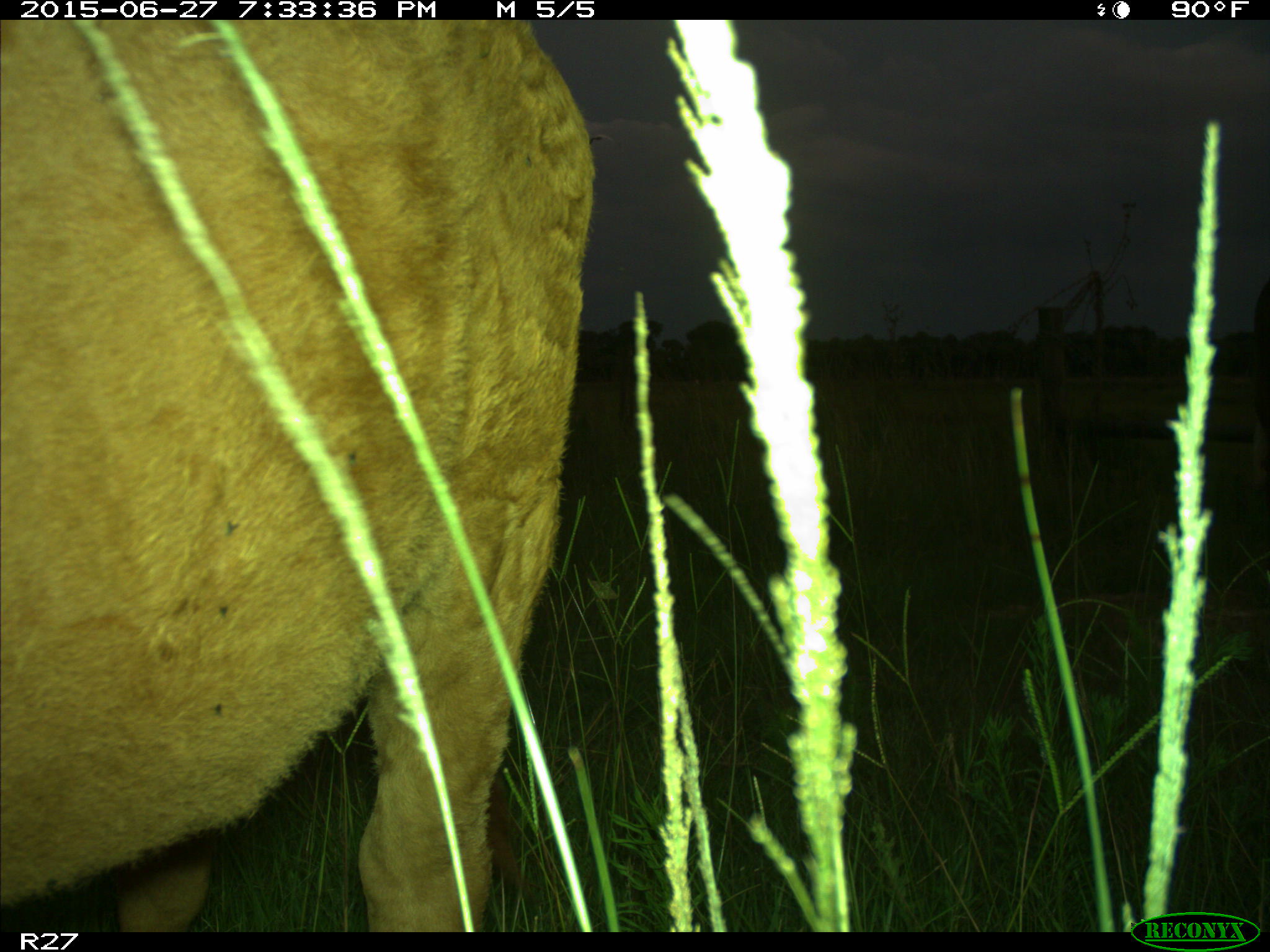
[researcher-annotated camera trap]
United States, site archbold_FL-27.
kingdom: Animalia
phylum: Chordata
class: Mammalia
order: Artiodactyla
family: Bovidae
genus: Bos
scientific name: Bos taurus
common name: domestic cow